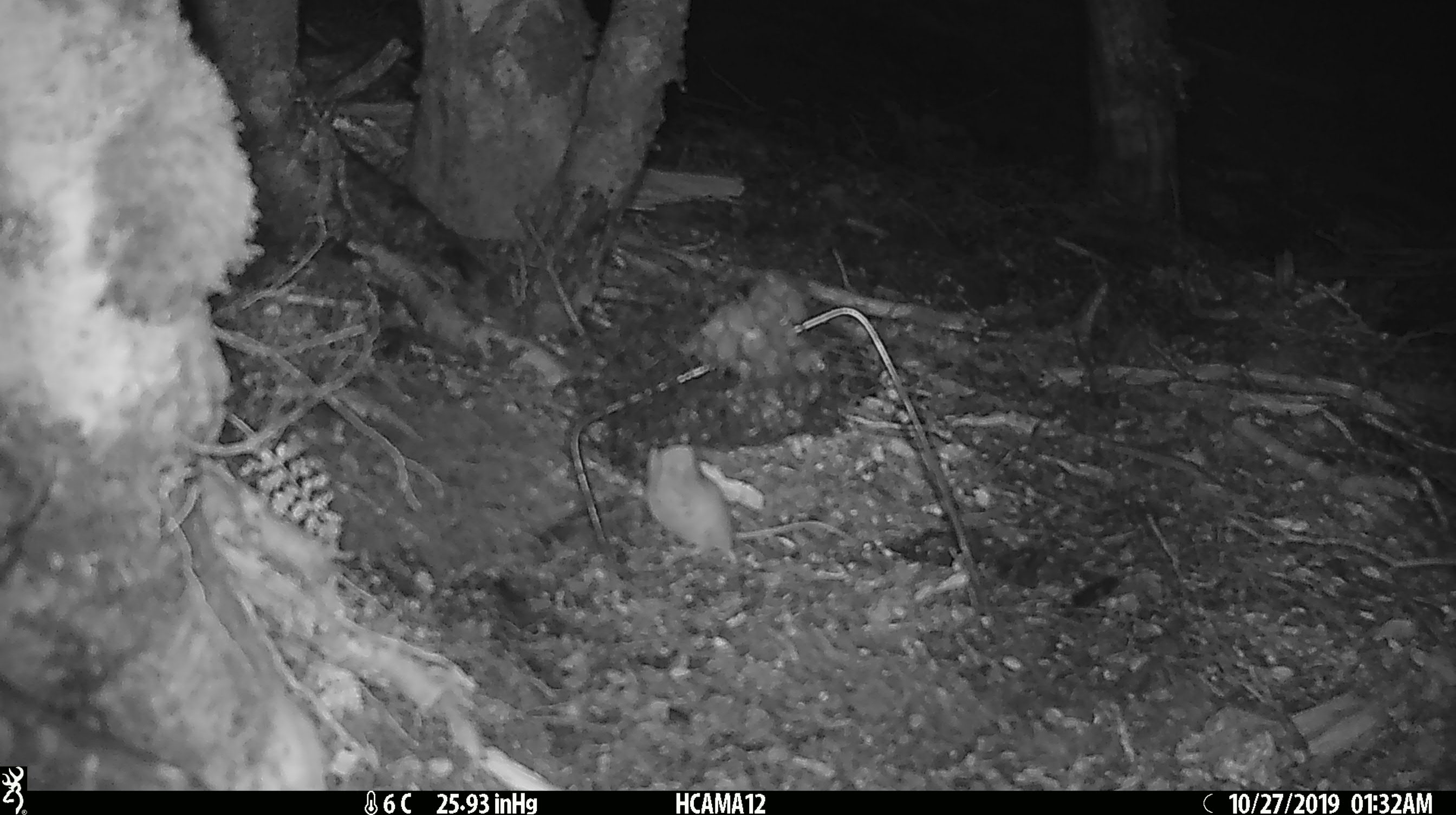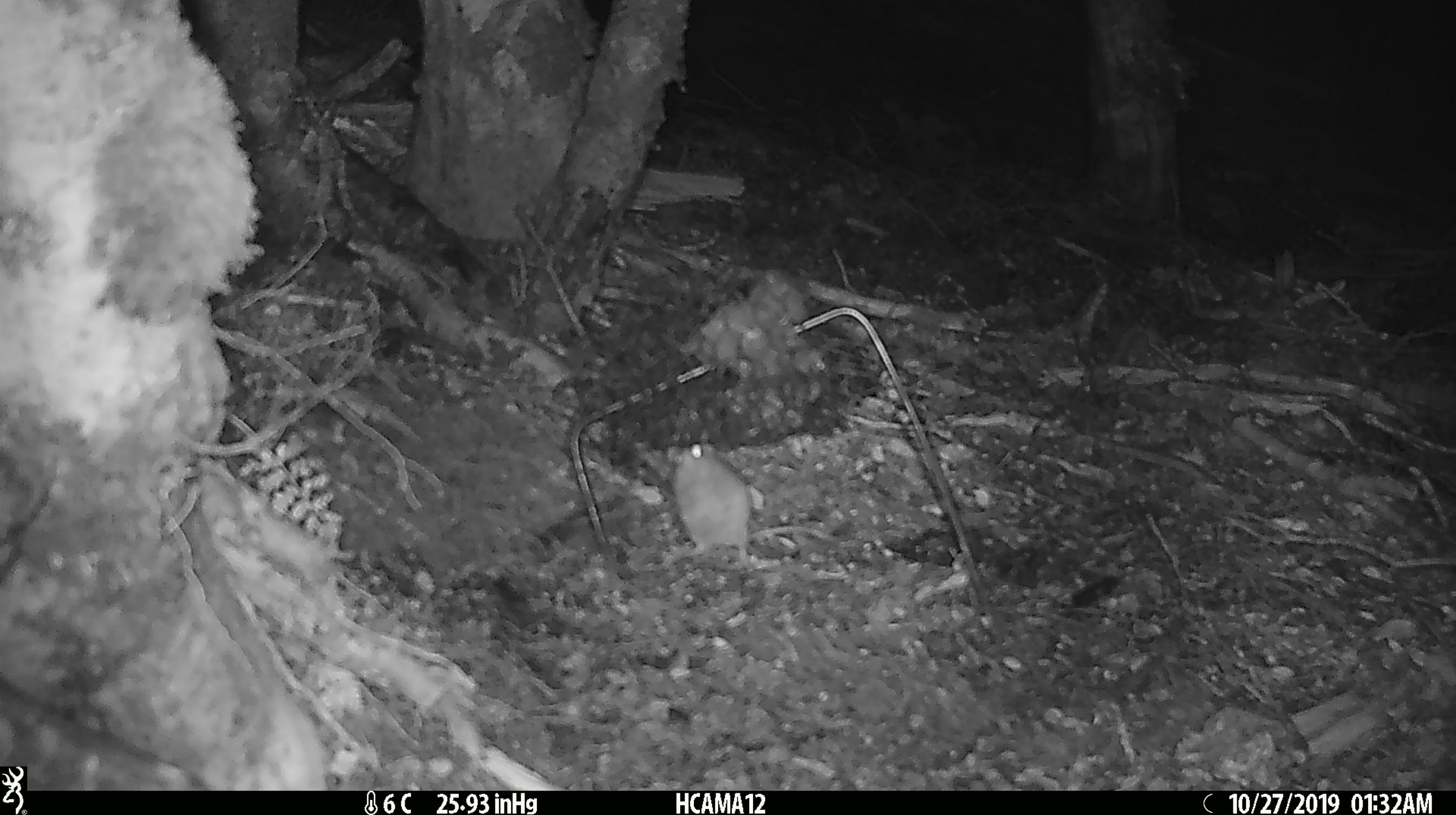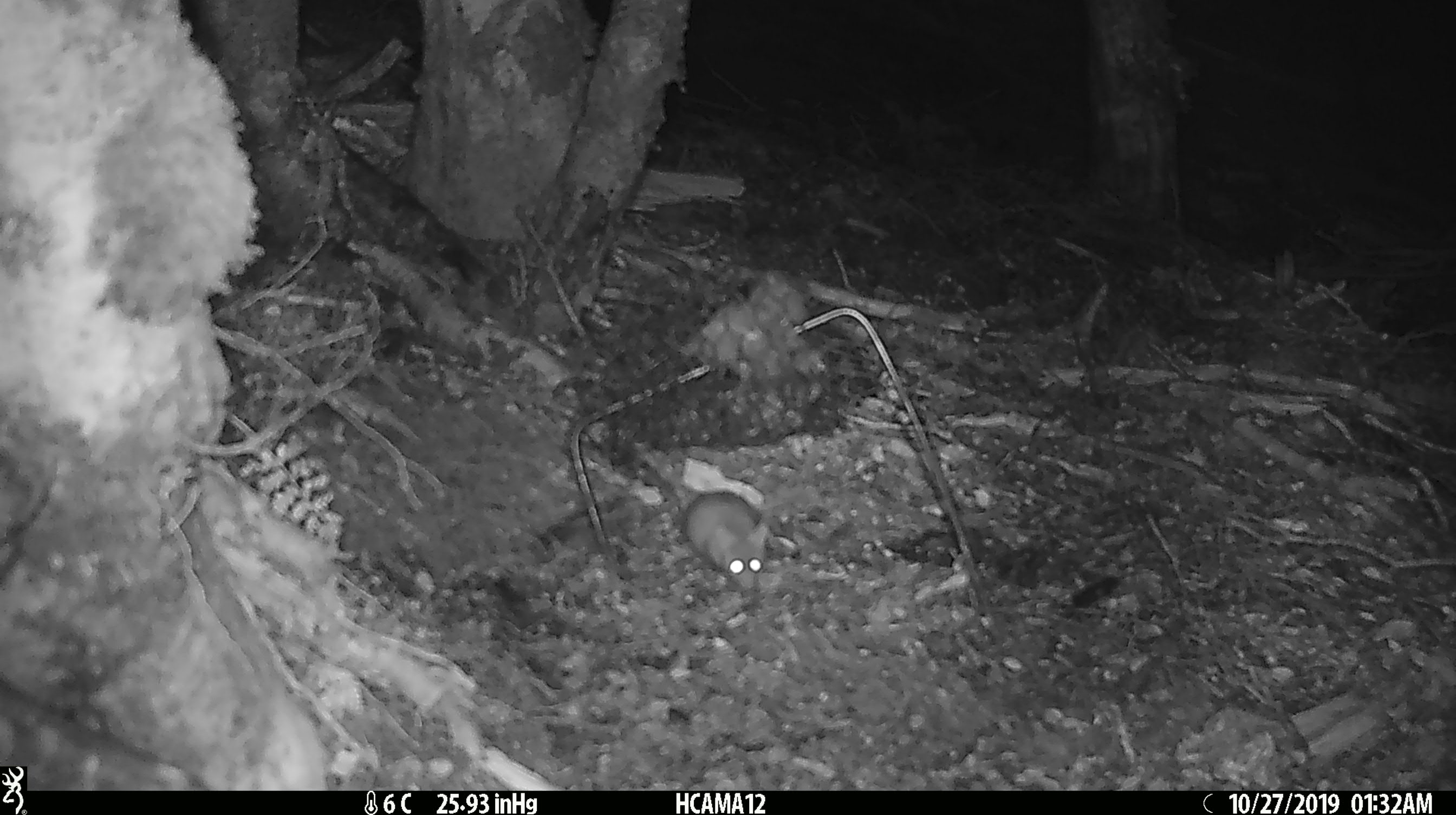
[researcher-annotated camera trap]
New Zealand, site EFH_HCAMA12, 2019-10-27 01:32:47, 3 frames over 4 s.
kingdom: Animalia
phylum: Chordata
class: Mammalia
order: Rodentia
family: Muridae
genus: Mus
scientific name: Mus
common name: mouse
Mouse (Mus).